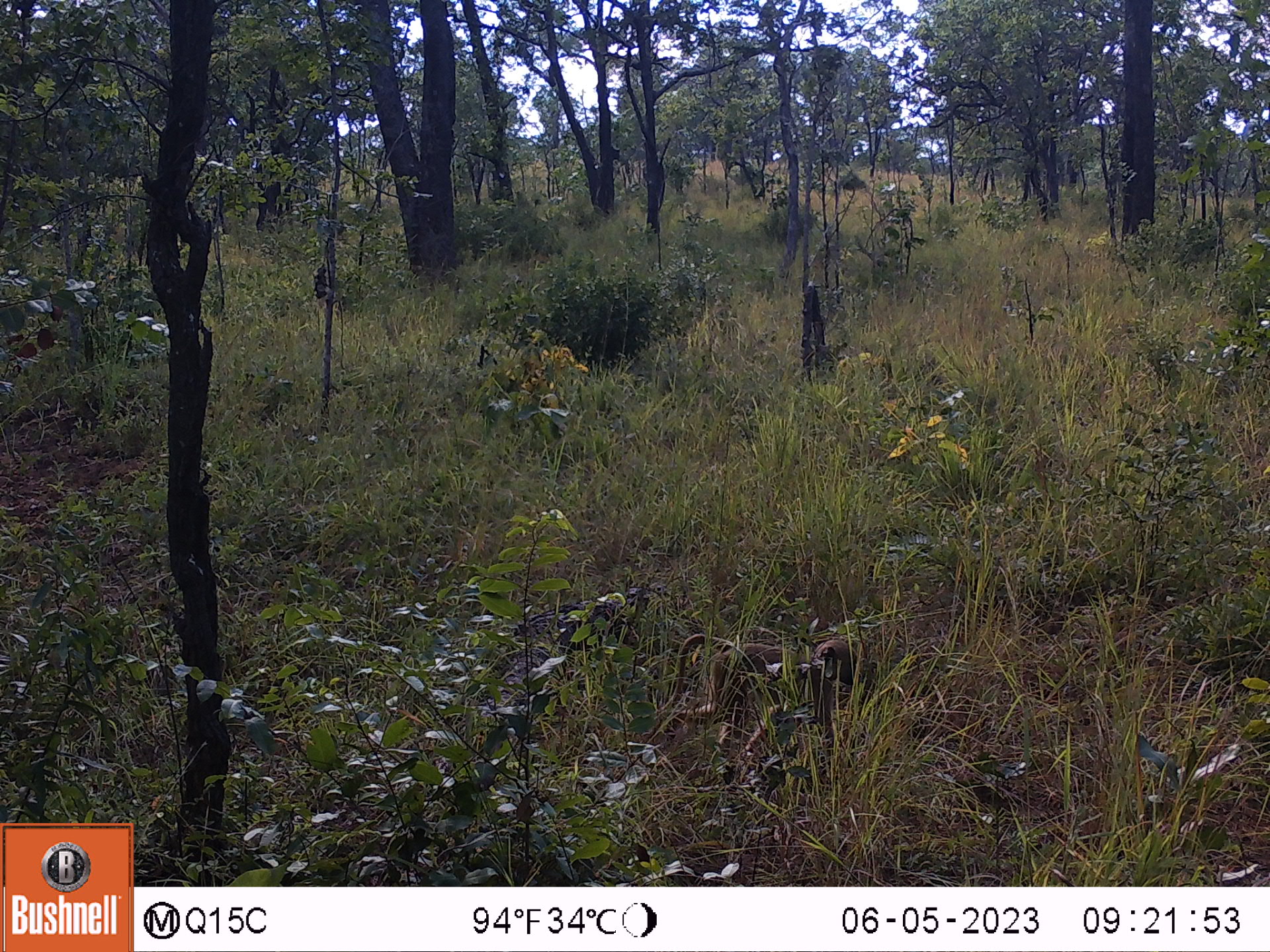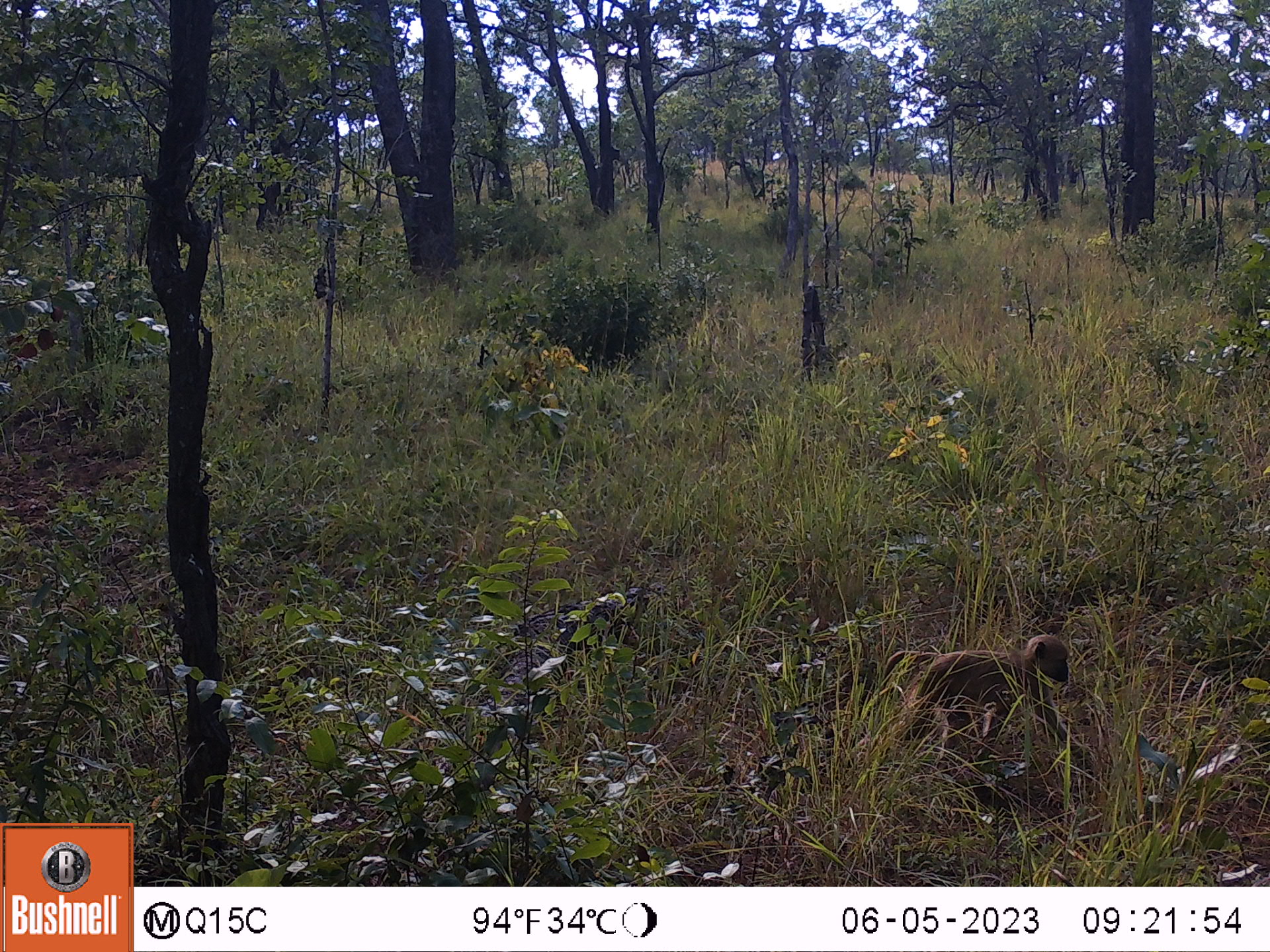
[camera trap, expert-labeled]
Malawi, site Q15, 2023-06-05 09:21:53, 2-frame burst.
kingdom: Animalia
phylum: Chordata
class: Mammalia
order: Primates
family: Cercopithecidae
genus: Papio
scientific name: Papio cynocephalus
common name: yellow baboon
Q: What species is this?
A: Yellow baboon (Papio cynocephalus).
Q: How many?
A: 1.